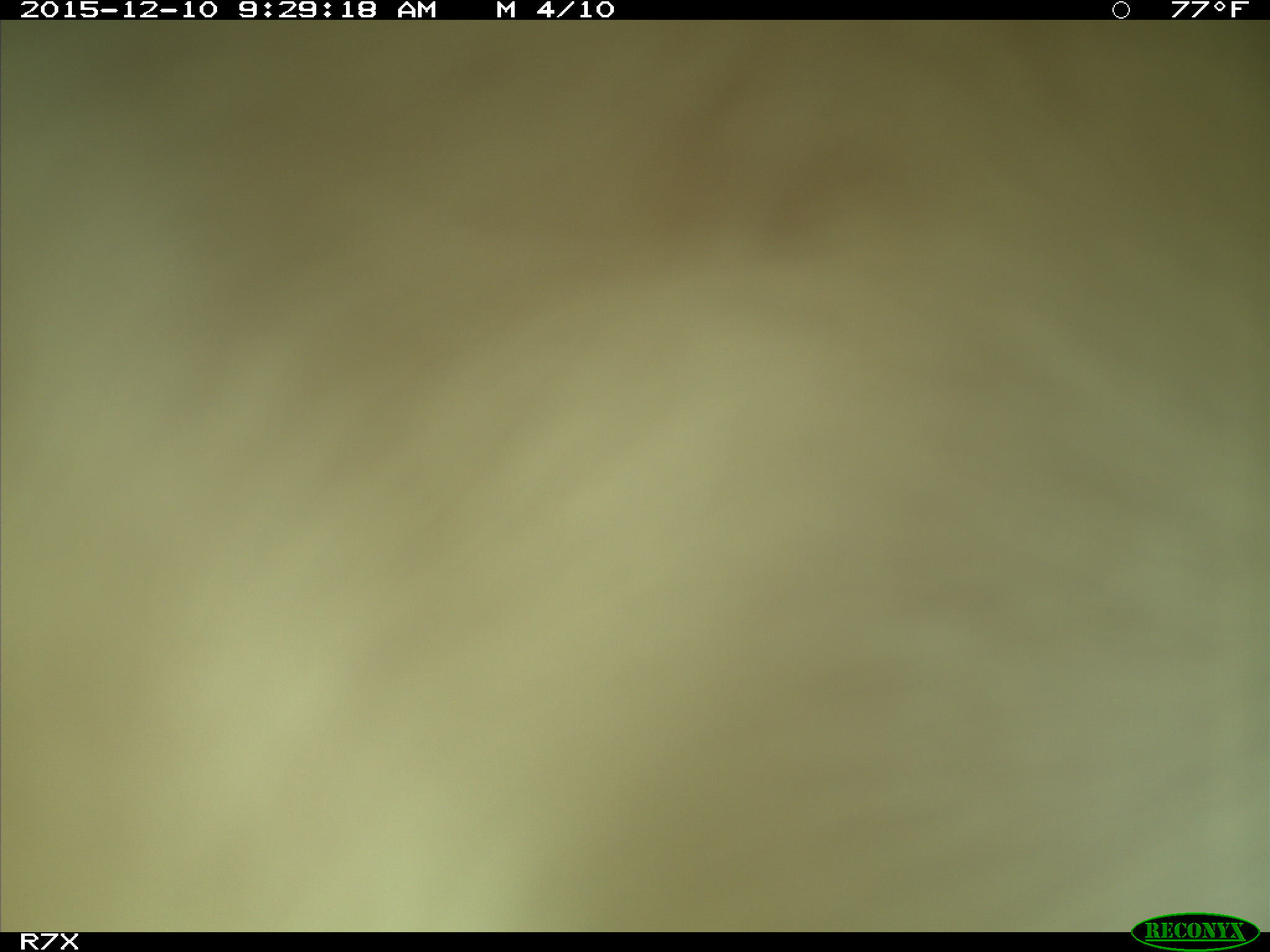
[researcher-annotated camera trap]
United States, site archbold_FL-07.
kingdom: Animalia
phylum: Chordata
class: Mammalia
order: Artiodactyla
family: Bovidae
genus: Bos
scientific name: Bos taurus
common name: domestic cow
Bos taurus (domestic cow).